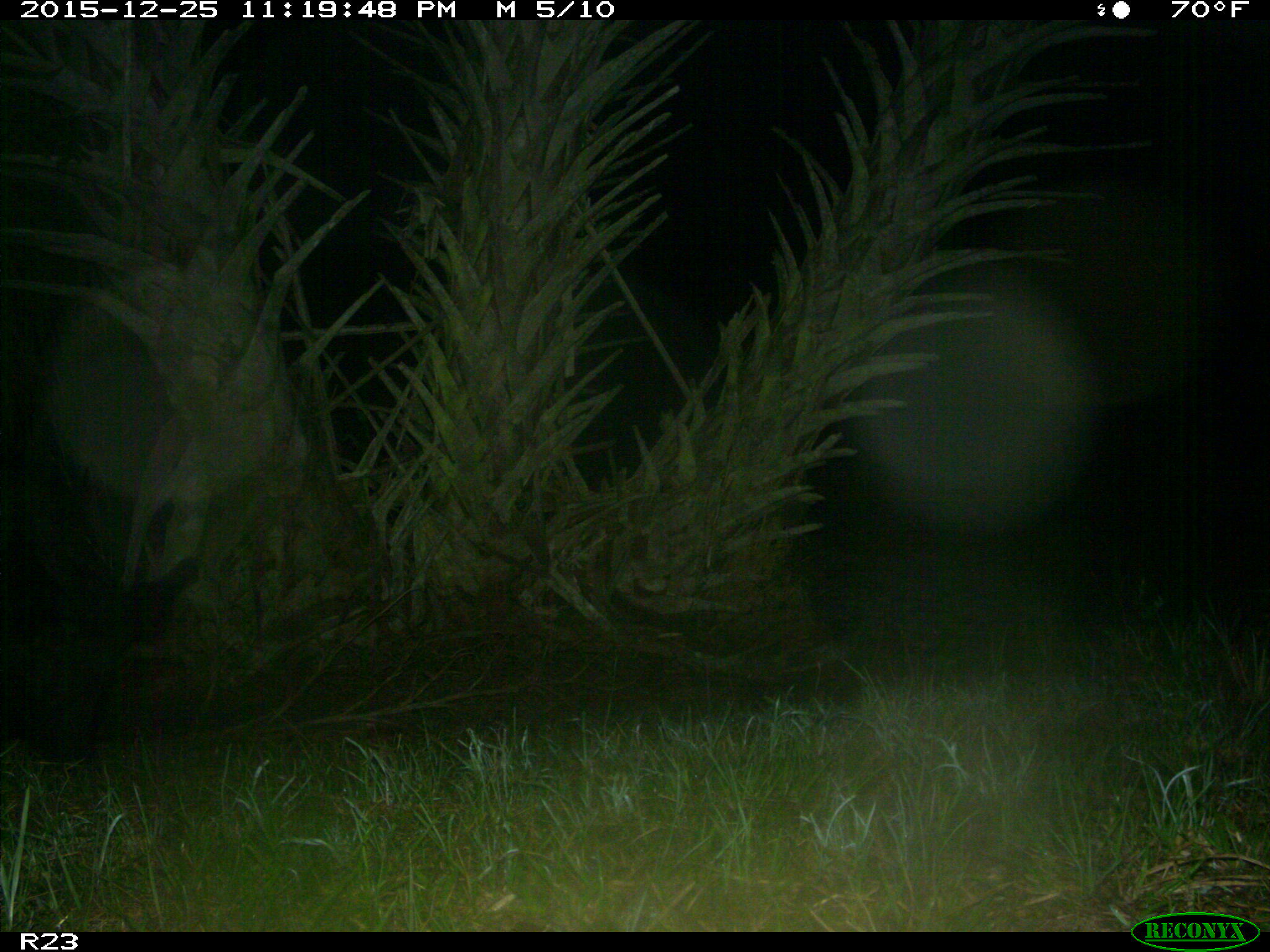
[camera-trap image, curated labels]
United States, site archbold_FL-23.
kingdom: Animalia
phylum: Chordata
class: Mammalia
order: Artiodactyla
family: Suidae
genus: Sus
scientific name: Sus scrofa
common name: wild boar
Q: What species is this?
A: Sus scrofa (wild boar).